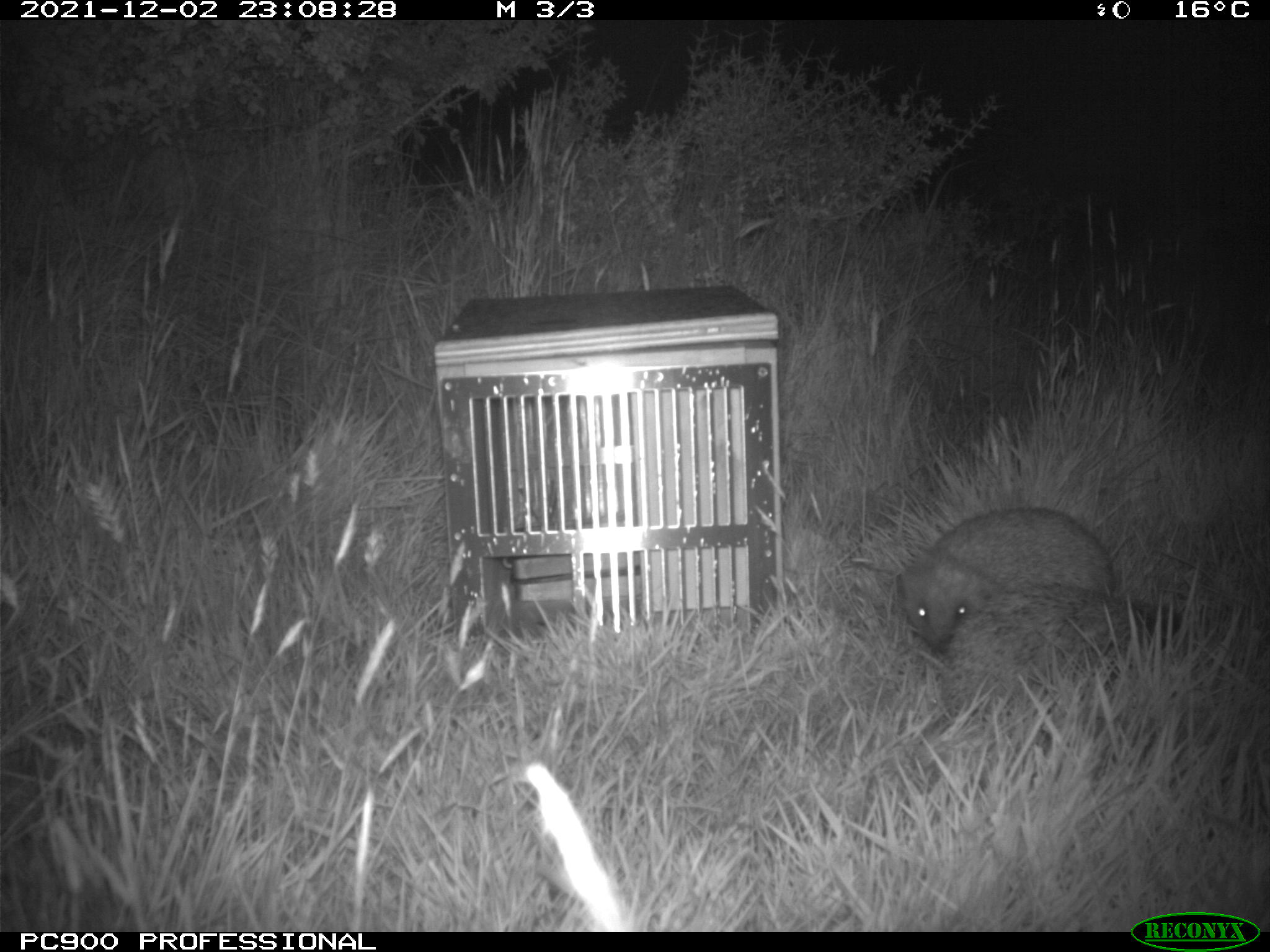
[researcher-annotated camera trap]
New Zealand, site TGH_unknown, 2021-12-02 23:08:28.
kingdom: Animalia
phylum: Chordata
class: Mammalia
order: Eulipotyphla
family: Erinaceidae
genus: Erinaceus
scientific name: Erinaceus europaeus europaeus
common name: european hedgehog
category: hedgehog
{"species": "hedgehog (european hedgehog) (Erinaceus europaeus europaeus)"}